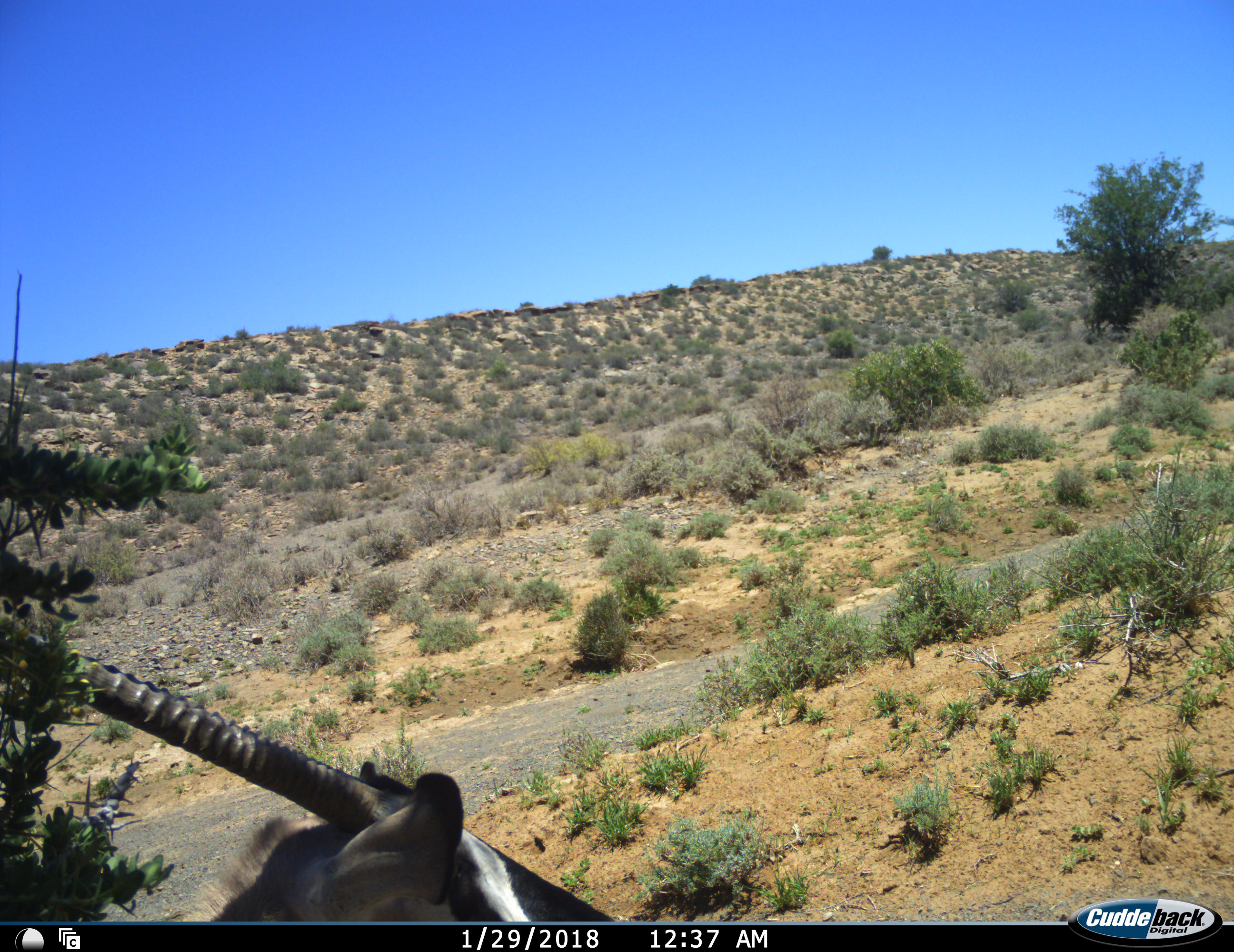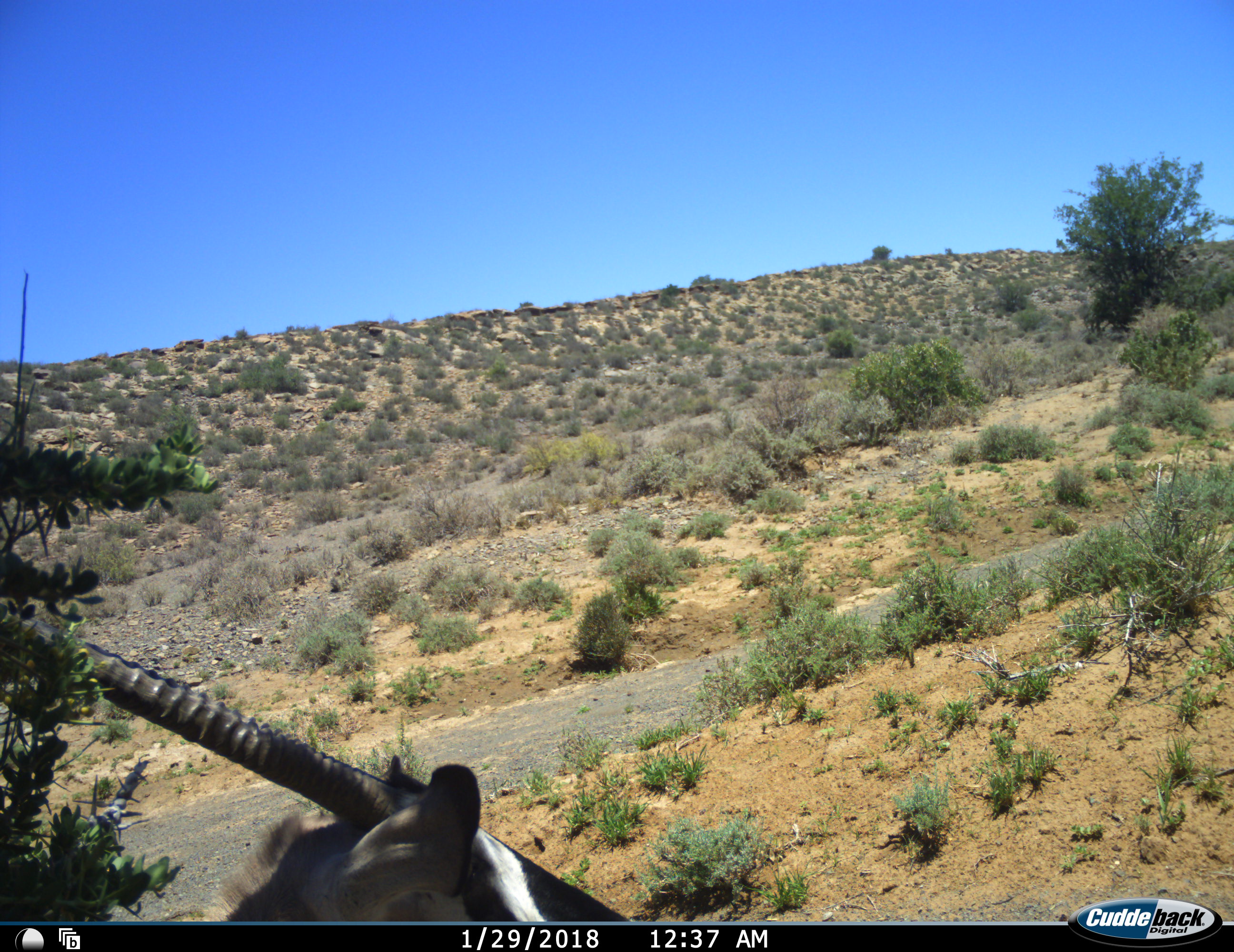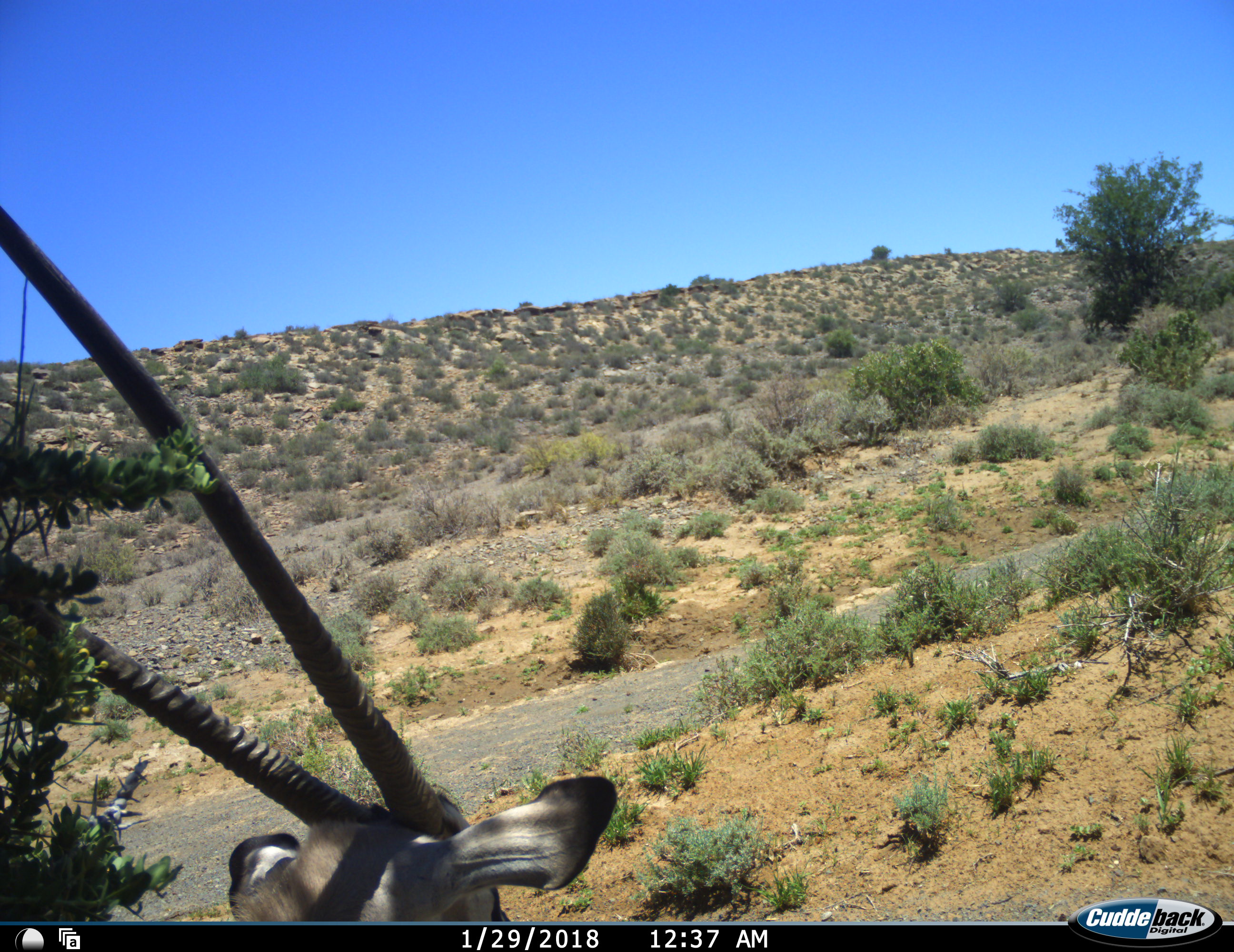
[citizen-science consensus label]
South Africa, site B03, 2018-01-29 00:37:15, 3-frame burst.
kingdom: Animalia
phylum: Chordata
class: Mammalia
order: Artiodactyla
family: Bovidae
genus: Oryx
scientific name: Oryx gazella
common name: gemsbok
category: gemsbokoryx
Gemsbokoryx (gemsbok) (Oryx gazella), count 1. Behavior (volunteer vote fractions): standing 80%, resting 20%, moving 0%, interacting 0%. Young present (vote fraction): 0%. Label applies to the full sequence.